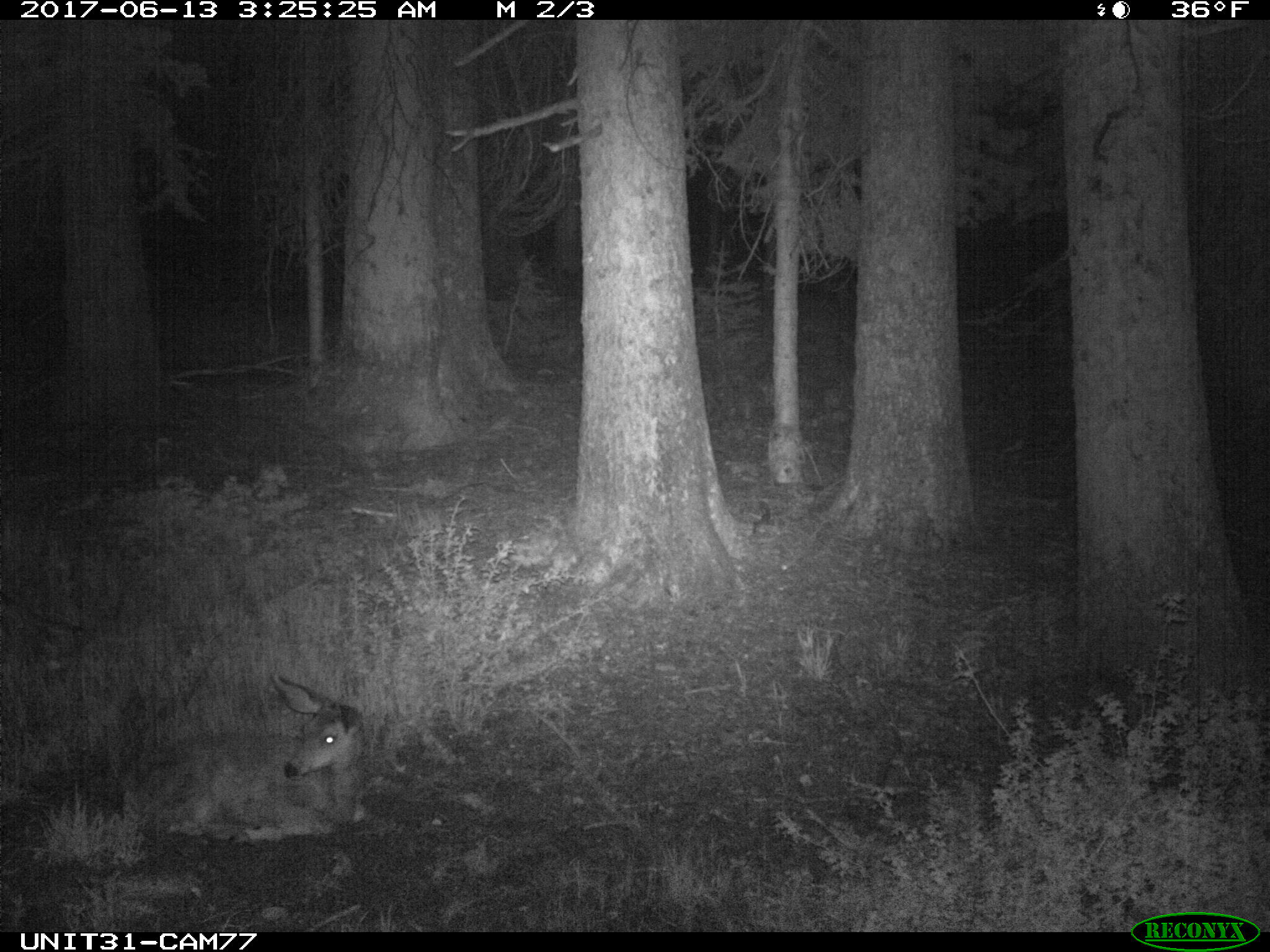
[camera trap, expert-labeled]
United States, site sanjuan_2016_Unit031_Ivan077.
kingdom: Animalia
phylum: Chordata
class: Mammalia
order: Artiodactyla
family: Cervidae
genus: Odocoileus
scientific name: Odocoileus hemionus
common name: mule deer